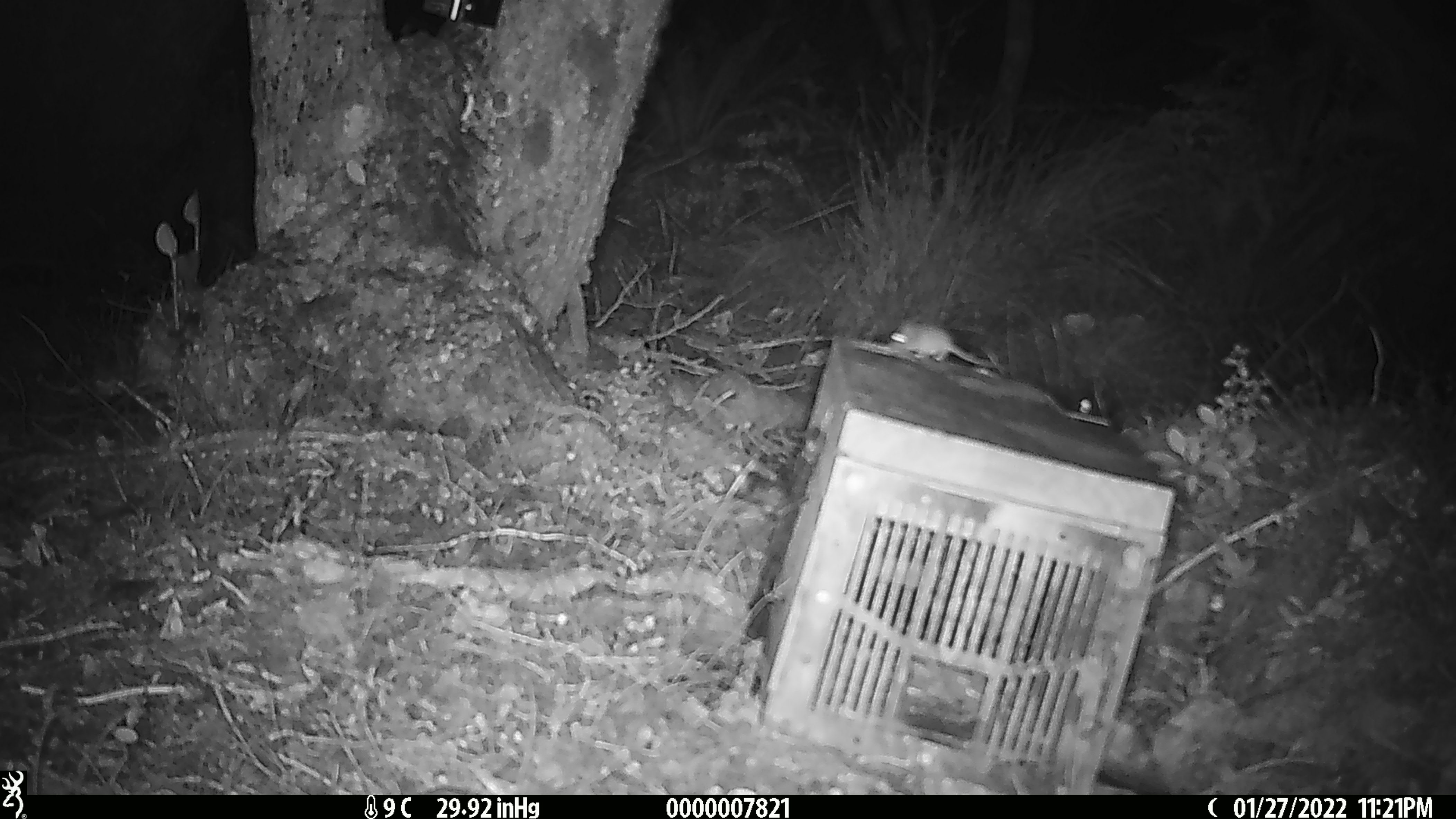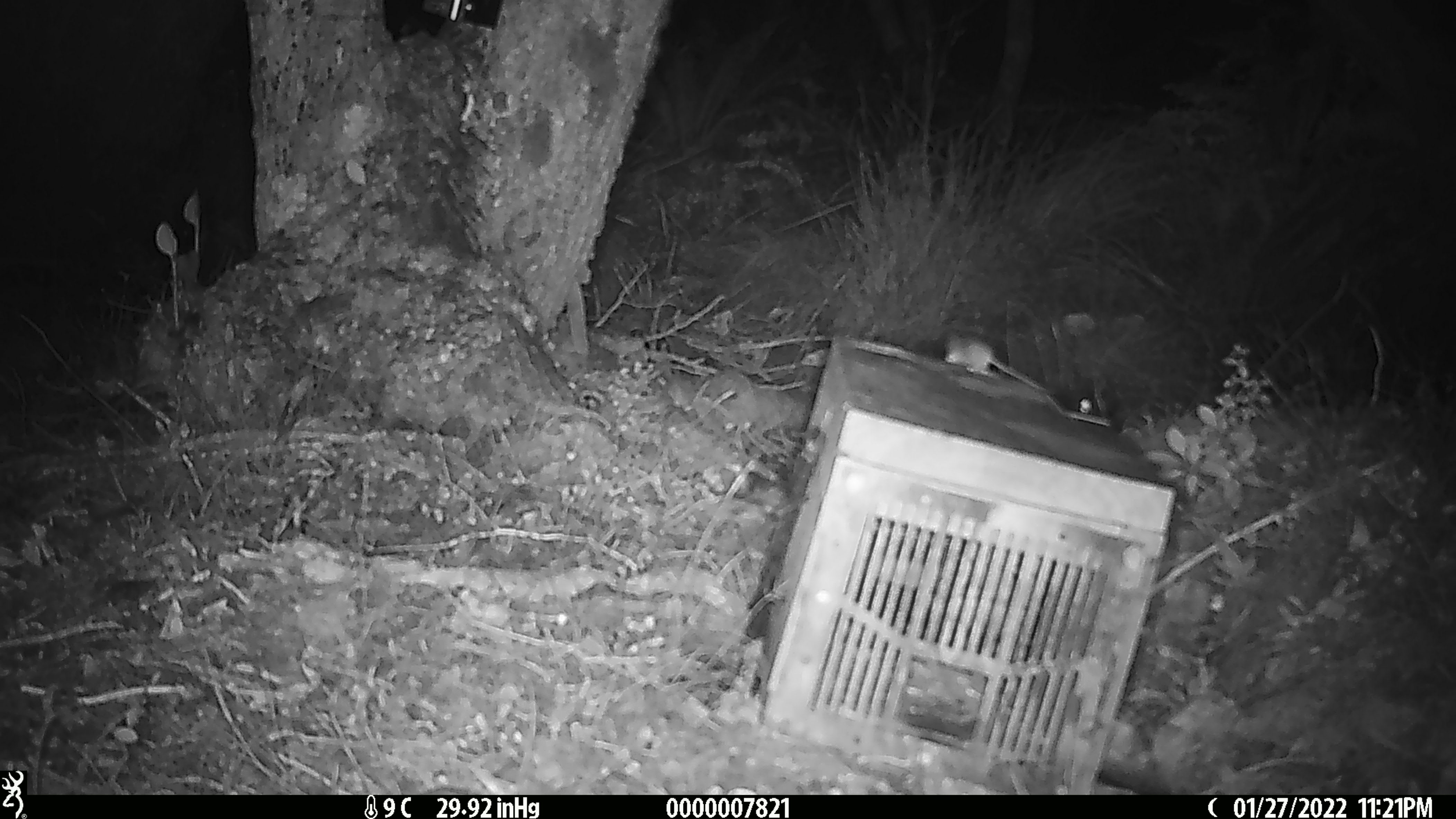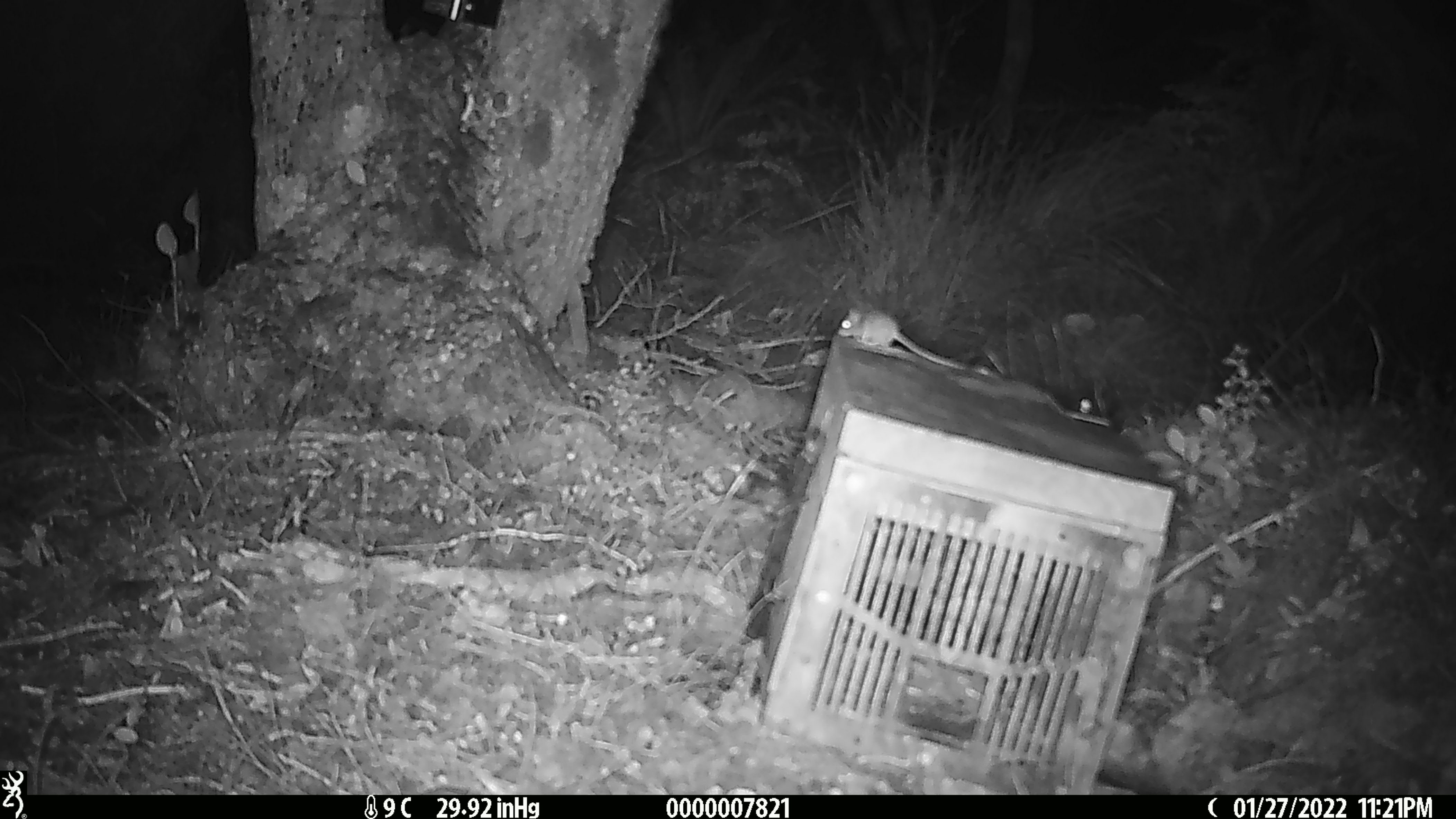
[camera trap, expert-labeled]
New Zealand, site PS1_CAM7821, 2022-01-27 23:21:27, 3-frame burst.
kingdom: Animalia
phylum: Chordata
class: Mammalia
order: Rodentia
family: Muridae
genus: Mus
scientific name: Mus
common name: mouse